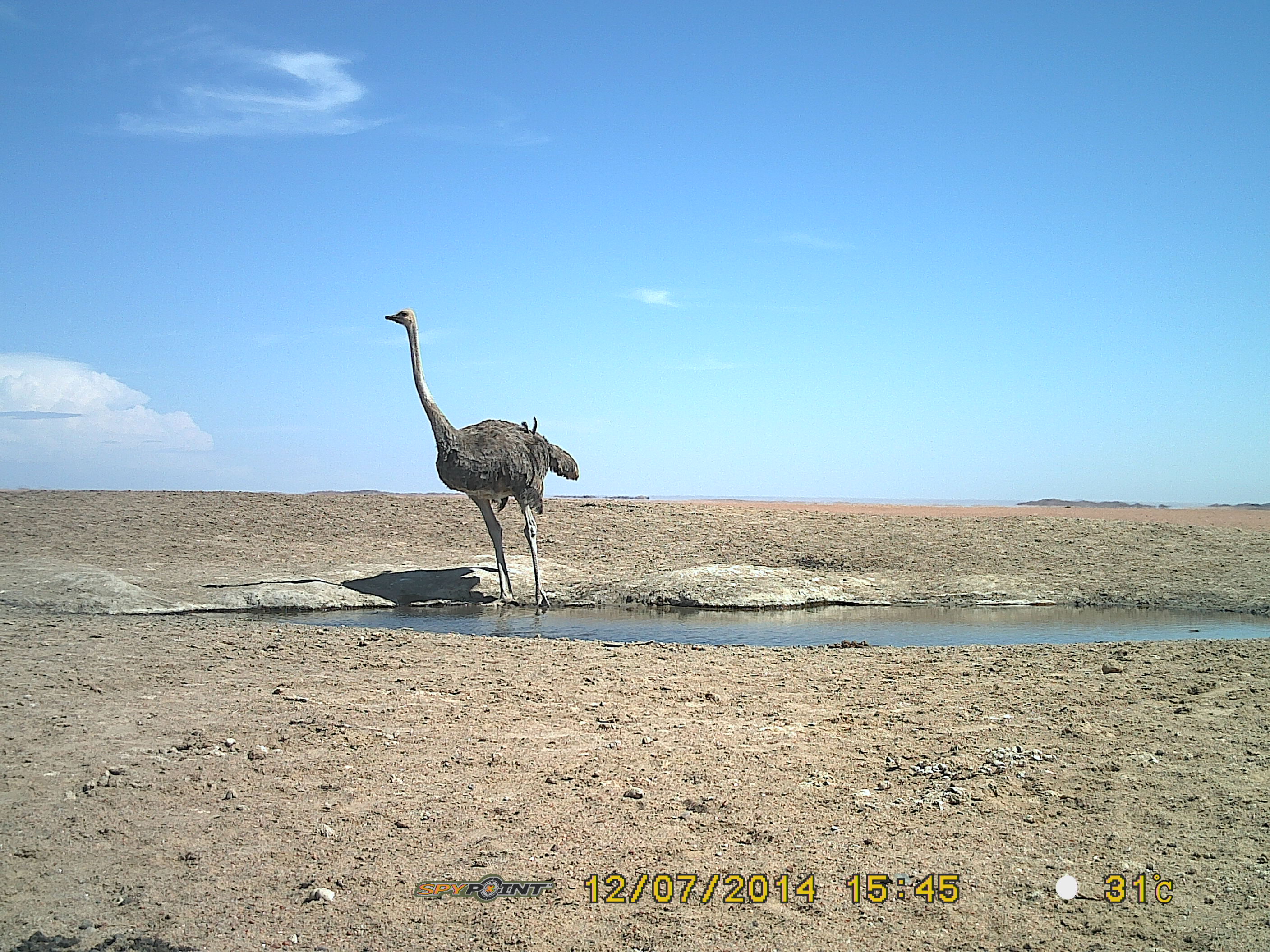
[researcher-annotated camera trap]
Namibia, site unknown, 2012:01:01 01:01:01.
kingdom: Animalia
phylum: Chordata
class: Aves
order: Struthioniformes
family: Struthionidae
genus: Struthio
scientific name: Struthio camelus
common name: common ostrich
Struthio camelus (common ostrich).